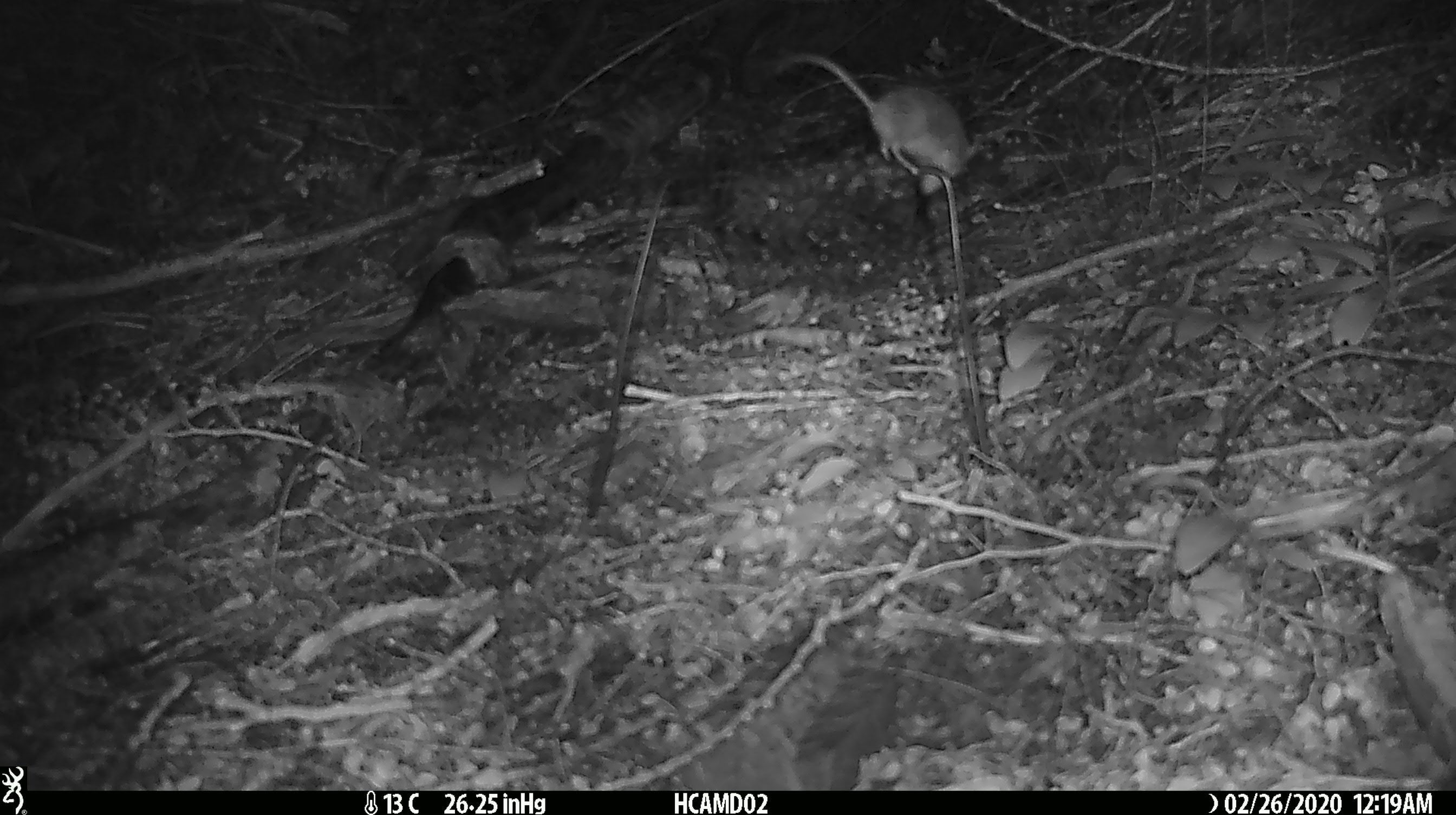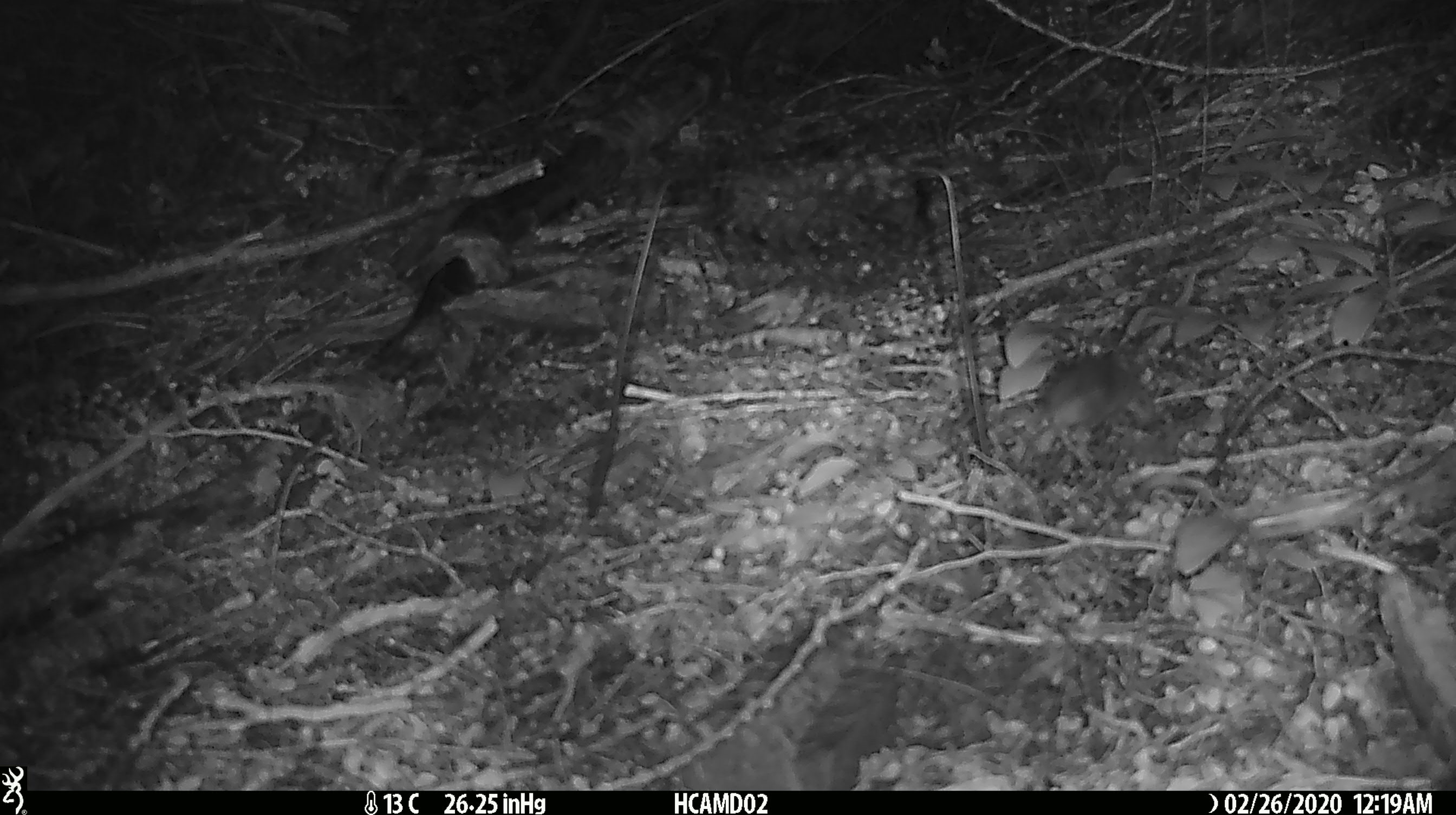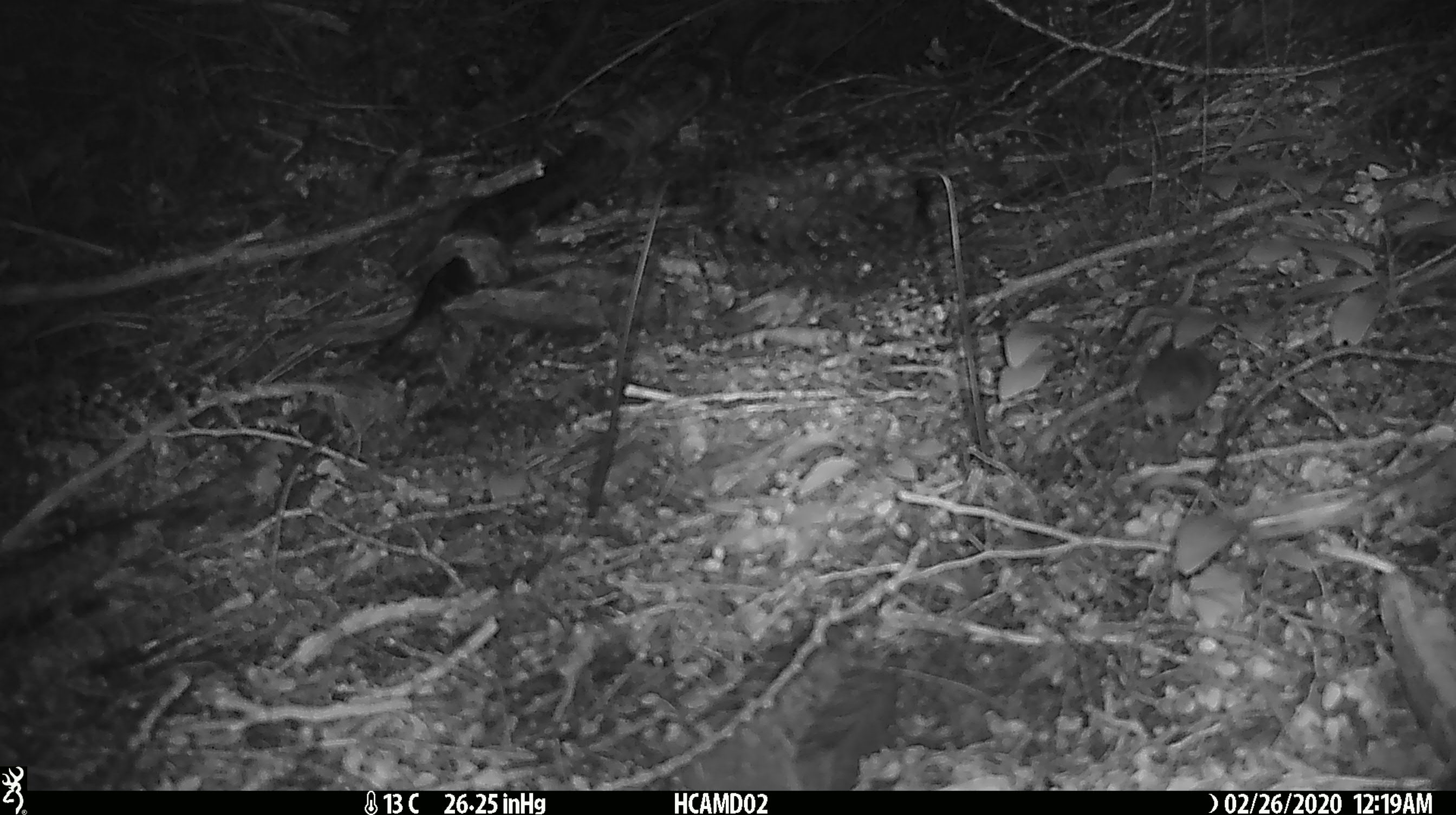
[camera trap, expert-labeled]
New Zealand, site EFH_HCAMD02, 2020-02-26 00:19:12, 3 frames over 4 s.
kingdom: Animalia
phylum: Chordata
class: Mammalia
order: Rodentia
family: Muridae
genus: Mus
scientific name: Mus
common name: mouse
Mouse (Mus).